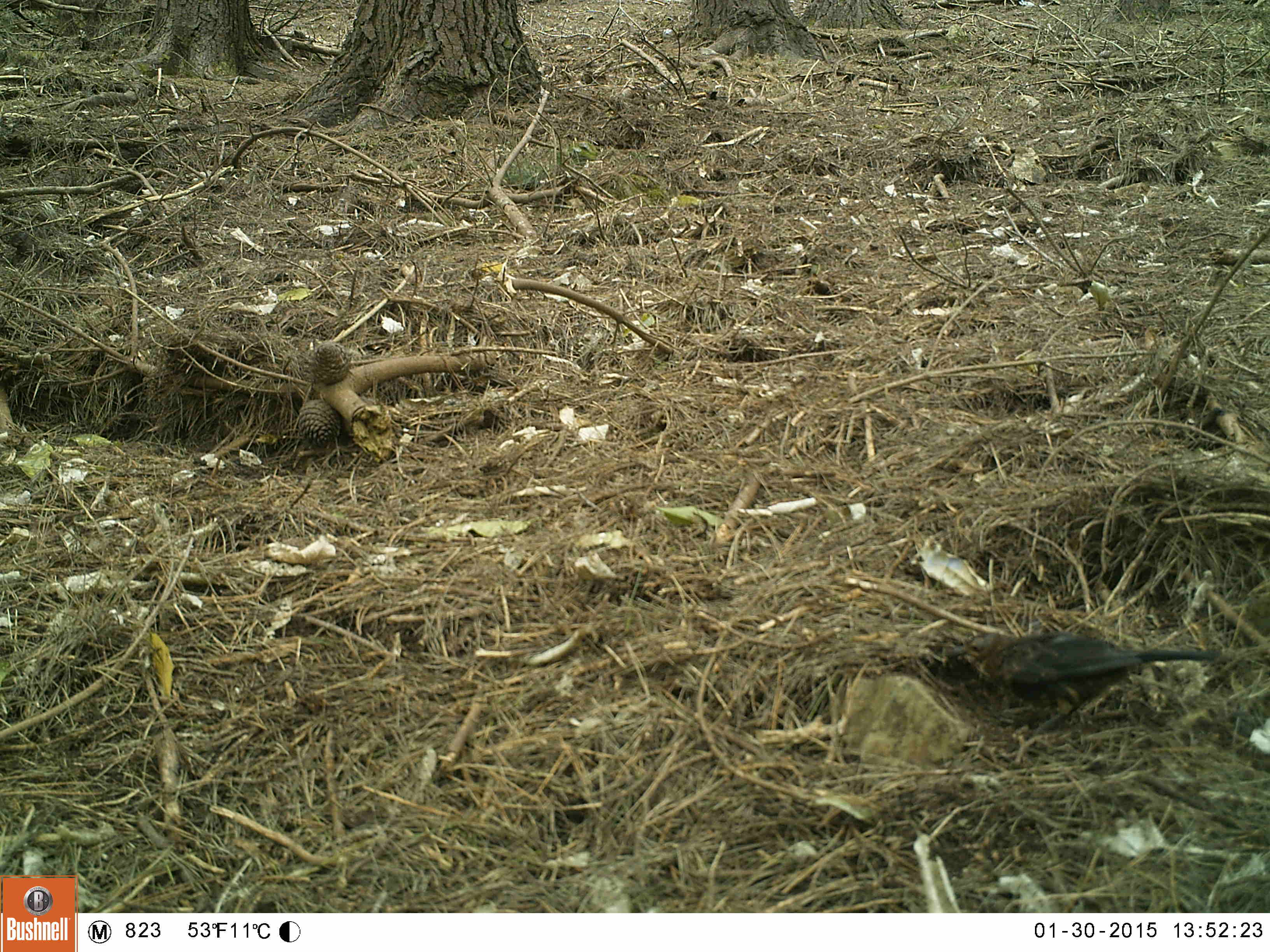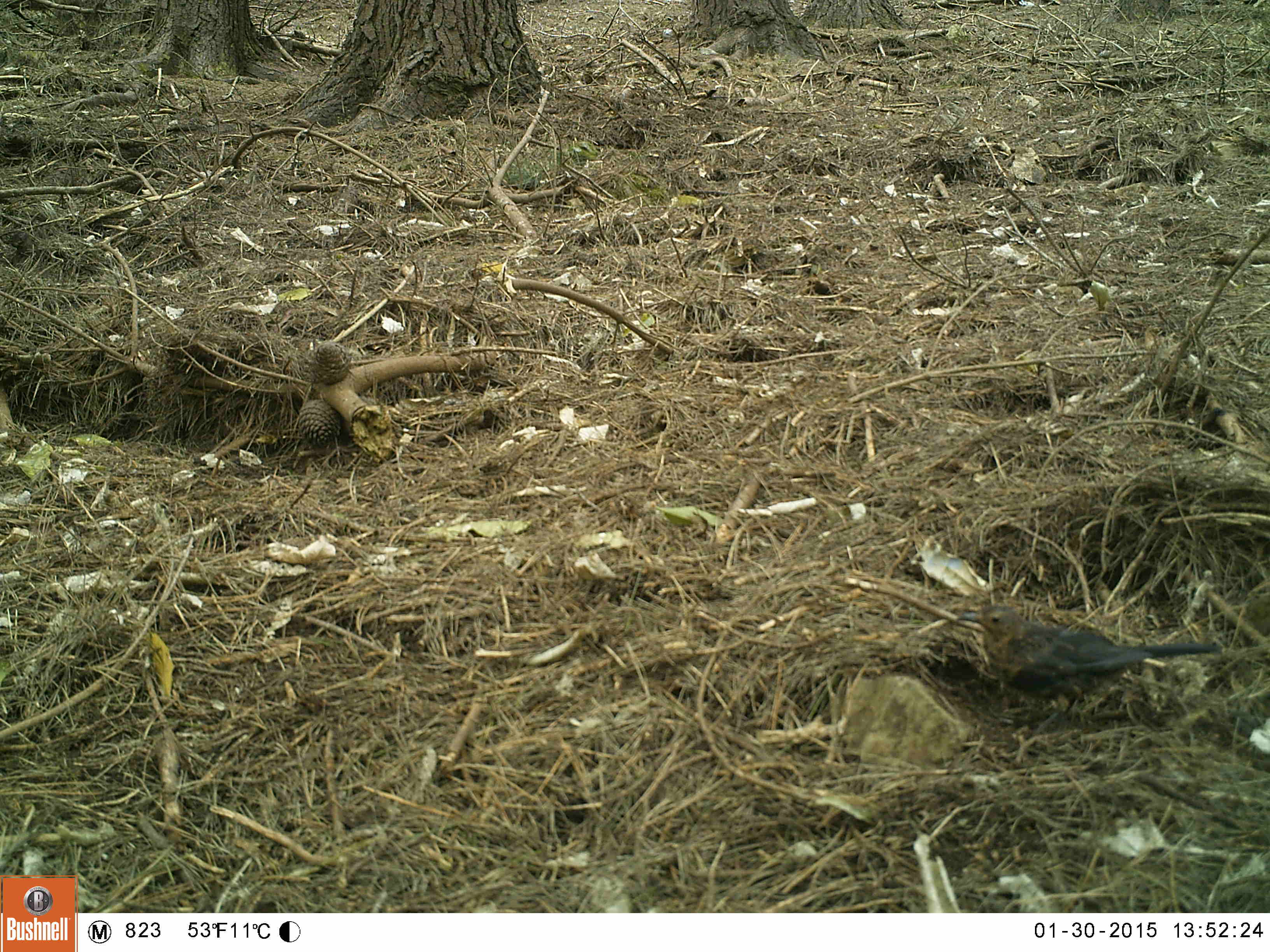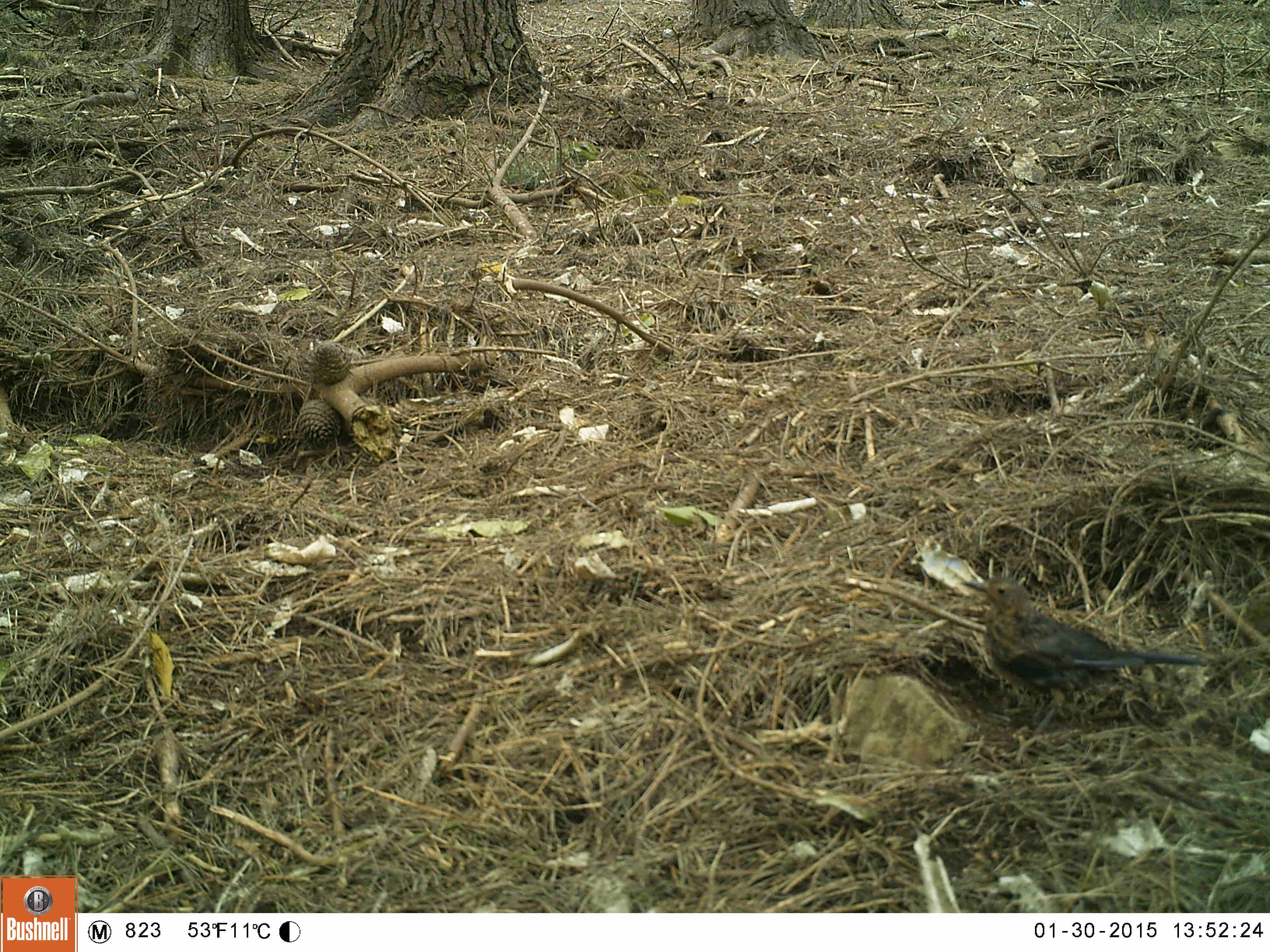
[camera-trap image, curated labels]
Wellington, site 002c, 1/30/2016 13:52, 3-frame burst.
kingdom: Animalia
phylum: Chordata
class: Aves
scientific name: Aves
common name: bird